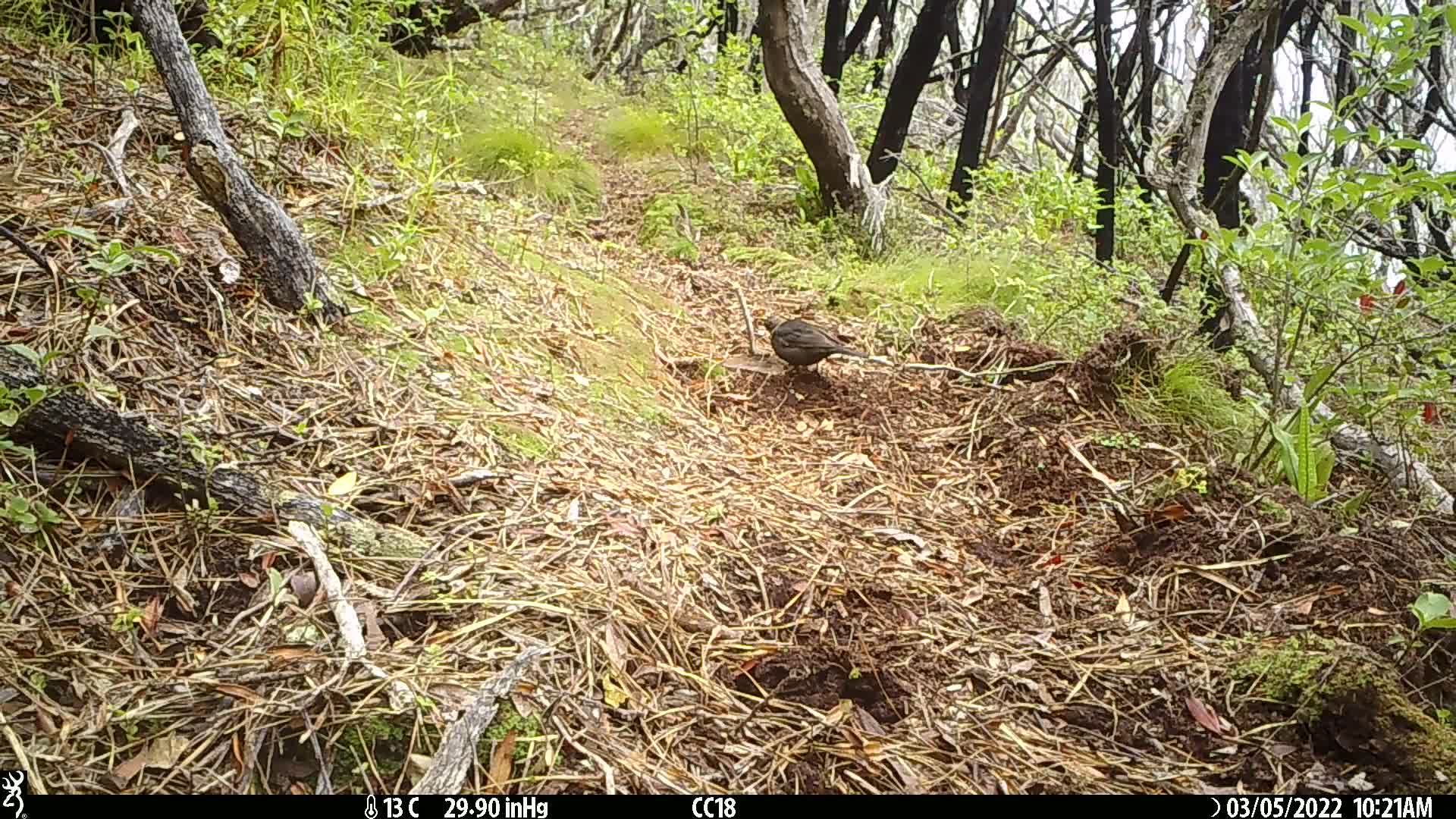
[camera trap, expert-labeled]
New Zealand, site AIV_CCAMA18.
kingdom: Animalia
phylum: Chordata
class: Aves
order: Passeriformes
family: Turdidae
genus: Turdus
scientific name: Turdus merula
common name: eurasian blackbird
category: blackbird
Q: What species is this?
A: Blackbird (eurasian blackbird) (Turdus merula).